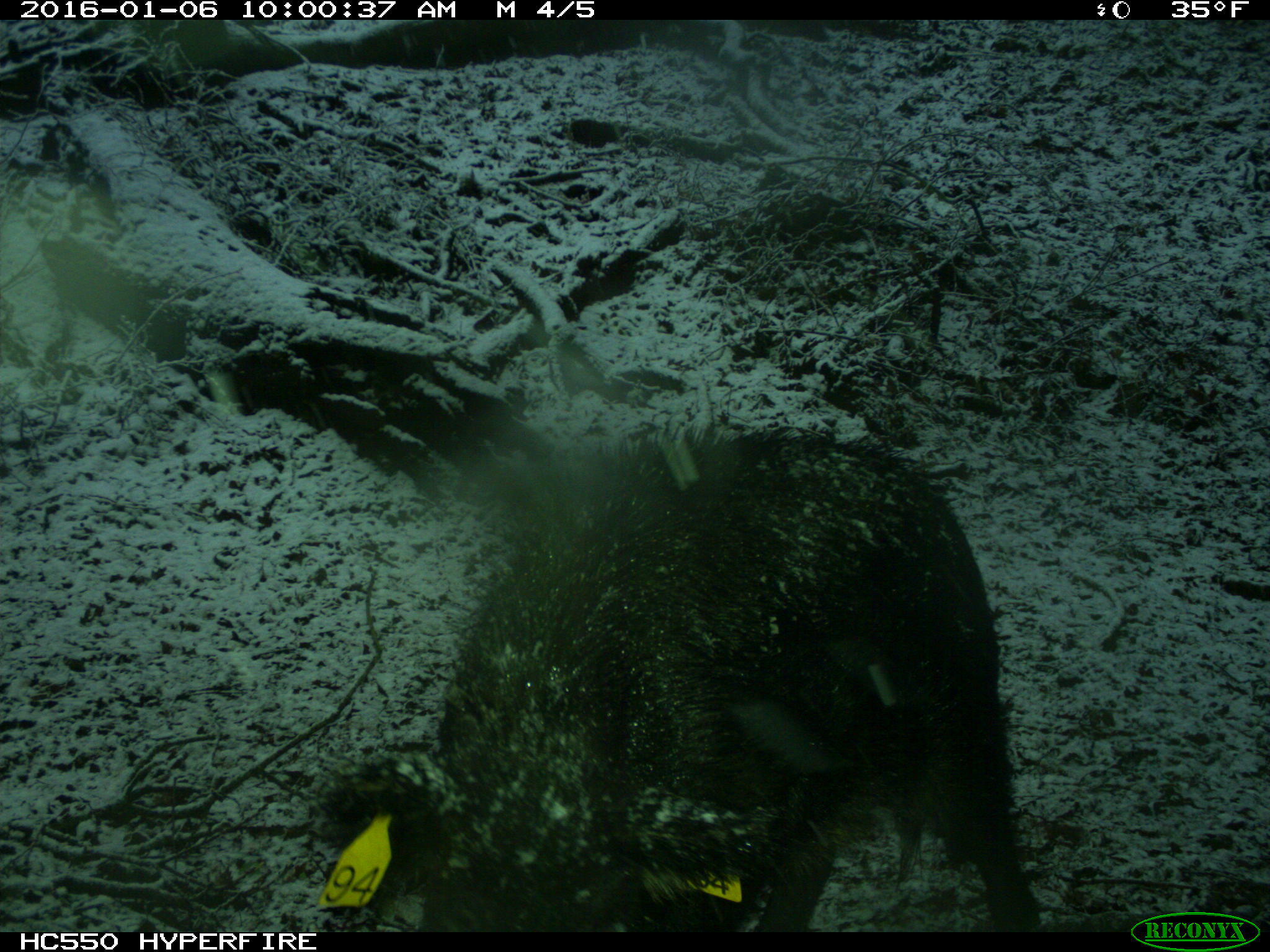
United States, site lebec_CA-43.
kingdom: Animalia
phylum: Chordata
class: Mammalia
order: Artiodactyla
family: Suidae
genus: Sus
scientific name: Sus scrofa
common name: wild boar